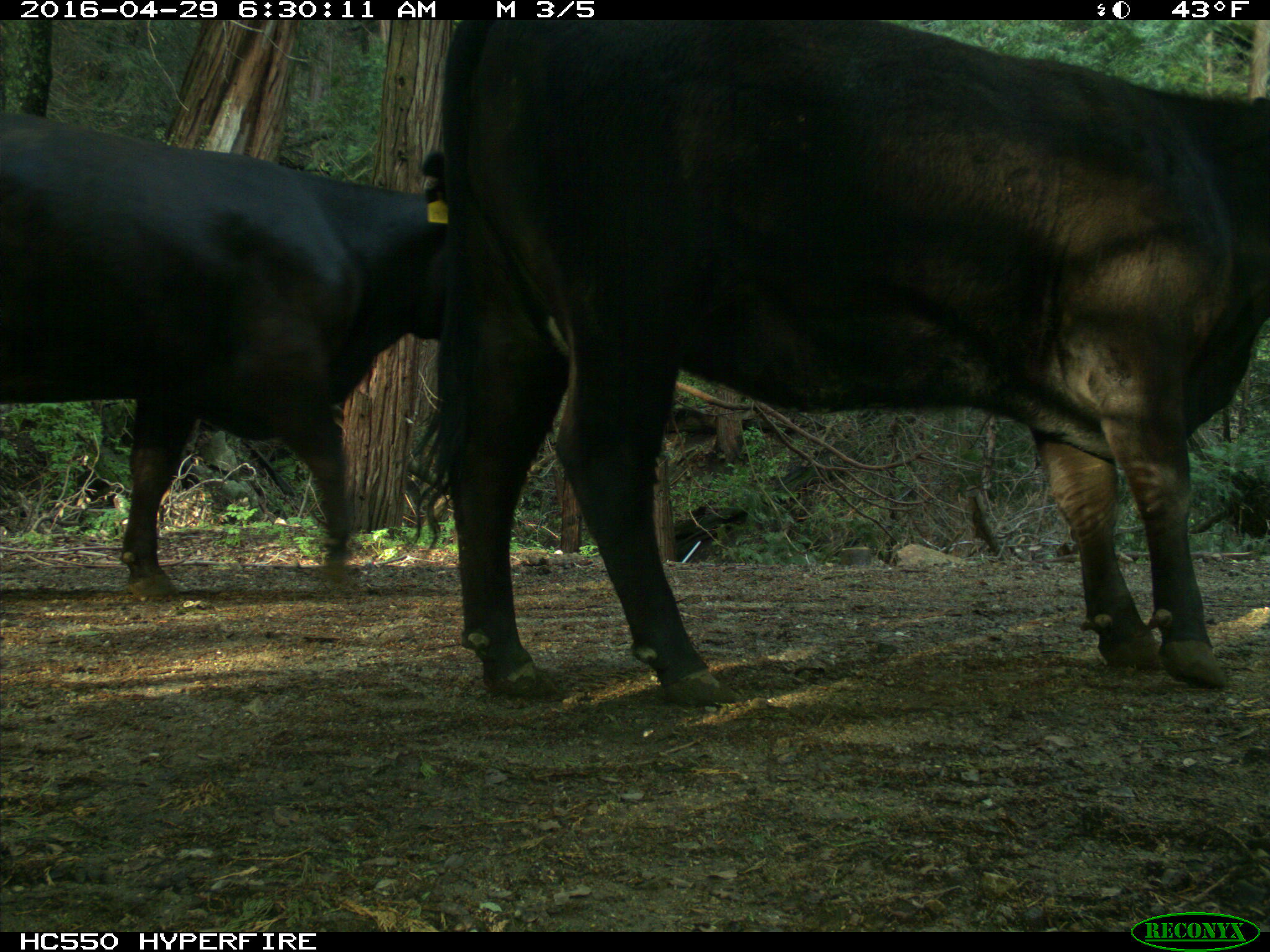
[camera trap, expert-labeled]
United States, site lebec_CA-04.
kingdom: Animalia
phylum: Chordata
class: Mammalia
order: Artiodactyla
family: Bovidae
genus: Bos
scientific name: Bos taurus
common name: domestic cow